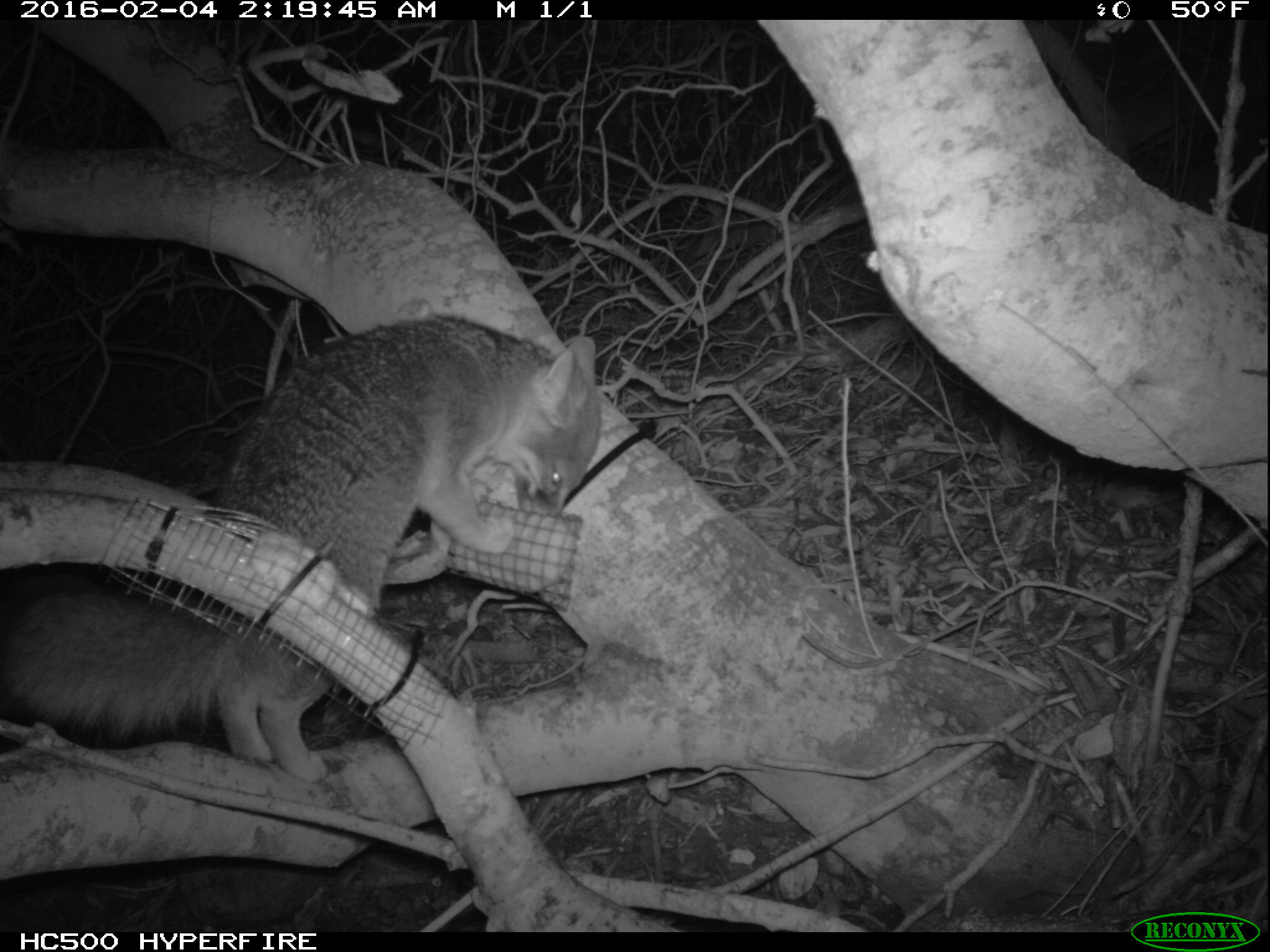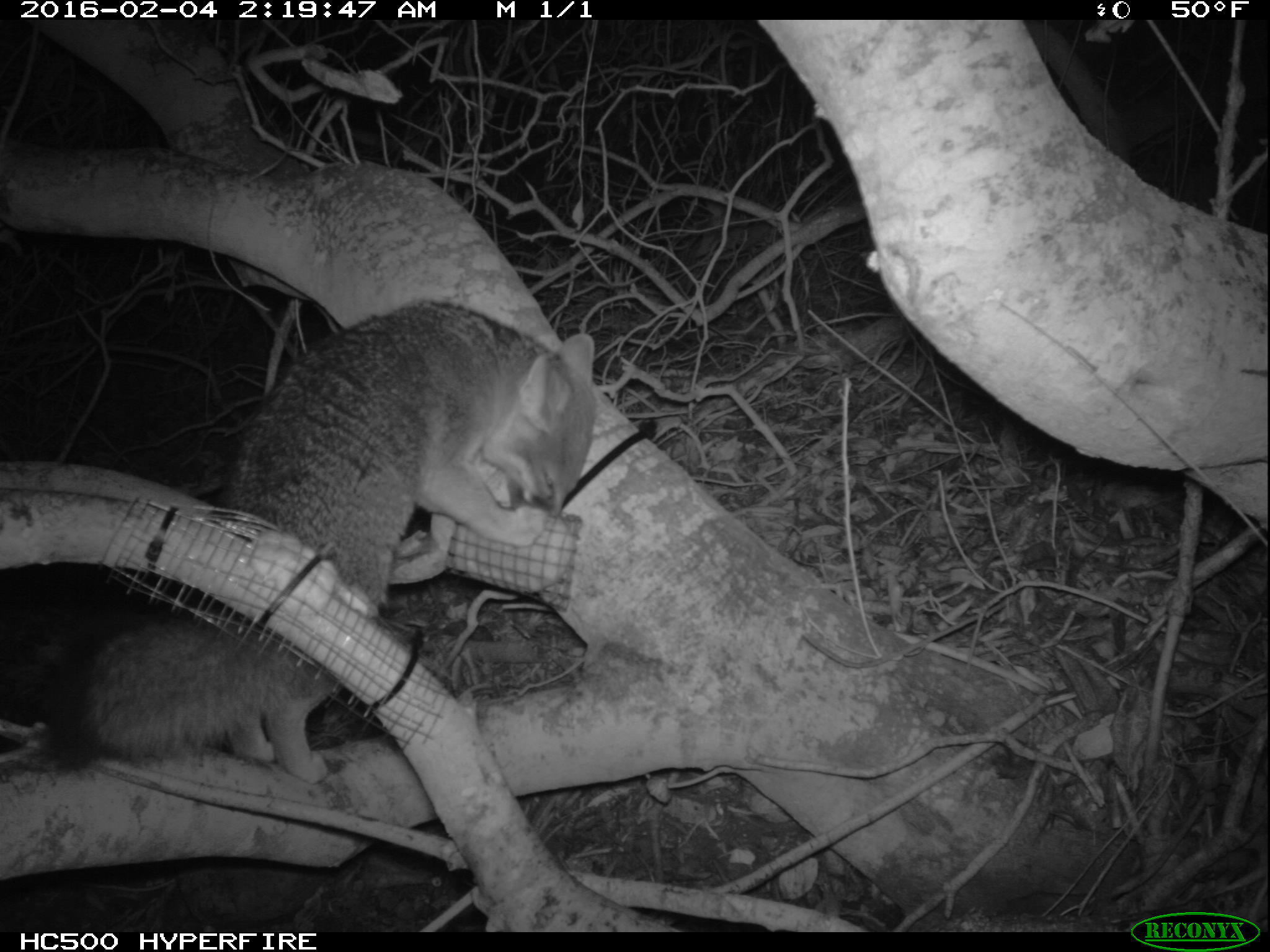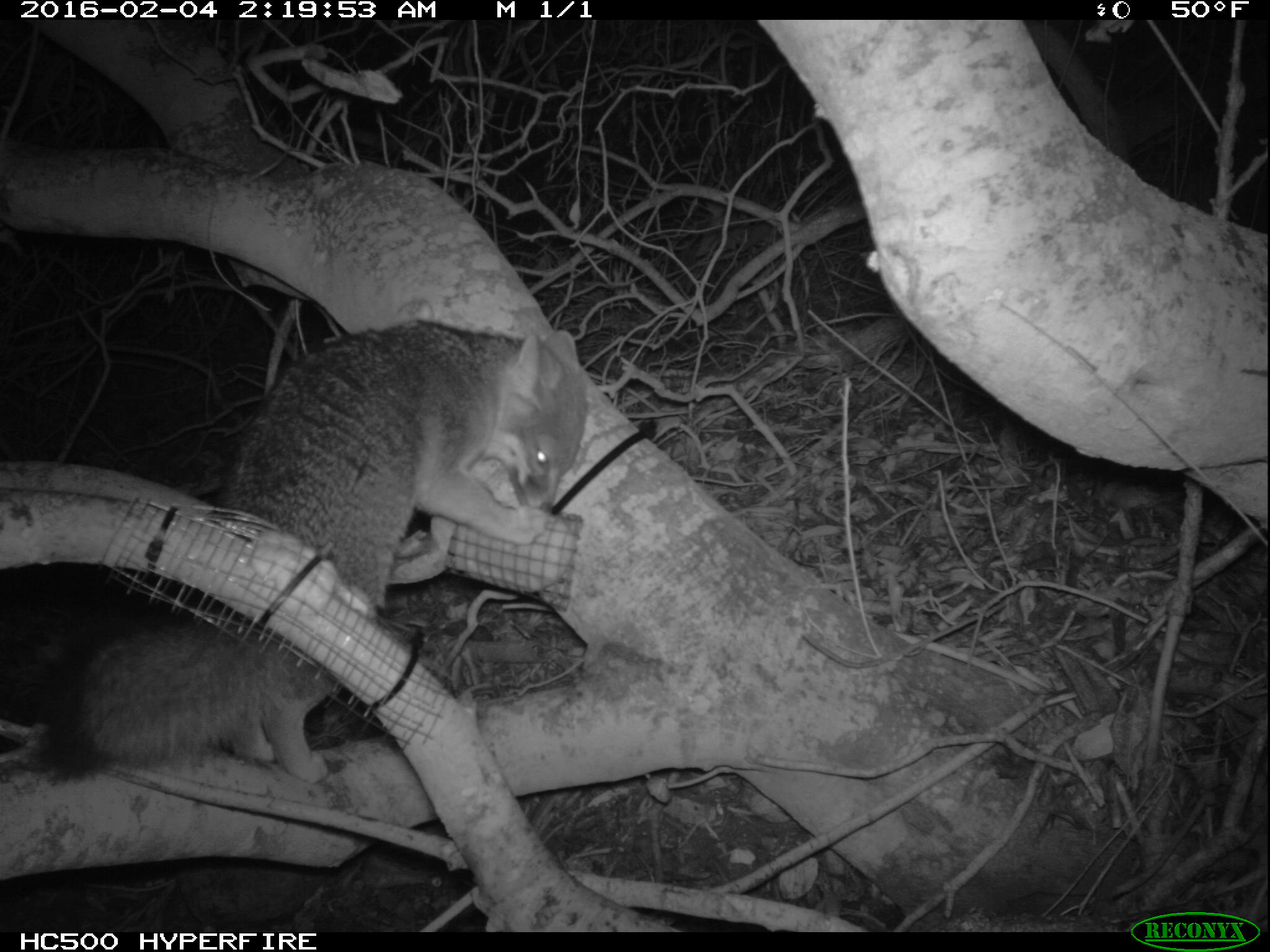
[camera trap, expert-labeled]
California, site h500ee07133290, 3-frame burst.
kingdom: Animalia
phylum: Chordata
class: Mammalia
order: Carnivora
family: Canidae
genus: Urocyon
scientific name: Urocyon littoralis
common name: island fox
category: fox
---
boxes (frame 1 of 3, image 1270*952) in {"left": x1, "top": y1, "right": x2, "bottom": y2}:
fox: {"left": 0, "top": 312, "right": 606, "bottom": 784}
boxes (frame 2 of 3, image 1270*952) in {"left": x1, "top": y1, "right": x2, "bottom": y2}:
fox: {"left": 41, "top": 296, "right": 600, "bottom": 787}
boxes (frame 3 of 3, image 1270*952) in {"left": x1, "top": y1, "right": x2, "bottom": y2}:
fox: {"left": 25, "top": 315, "right": 590, "bottom": 786}